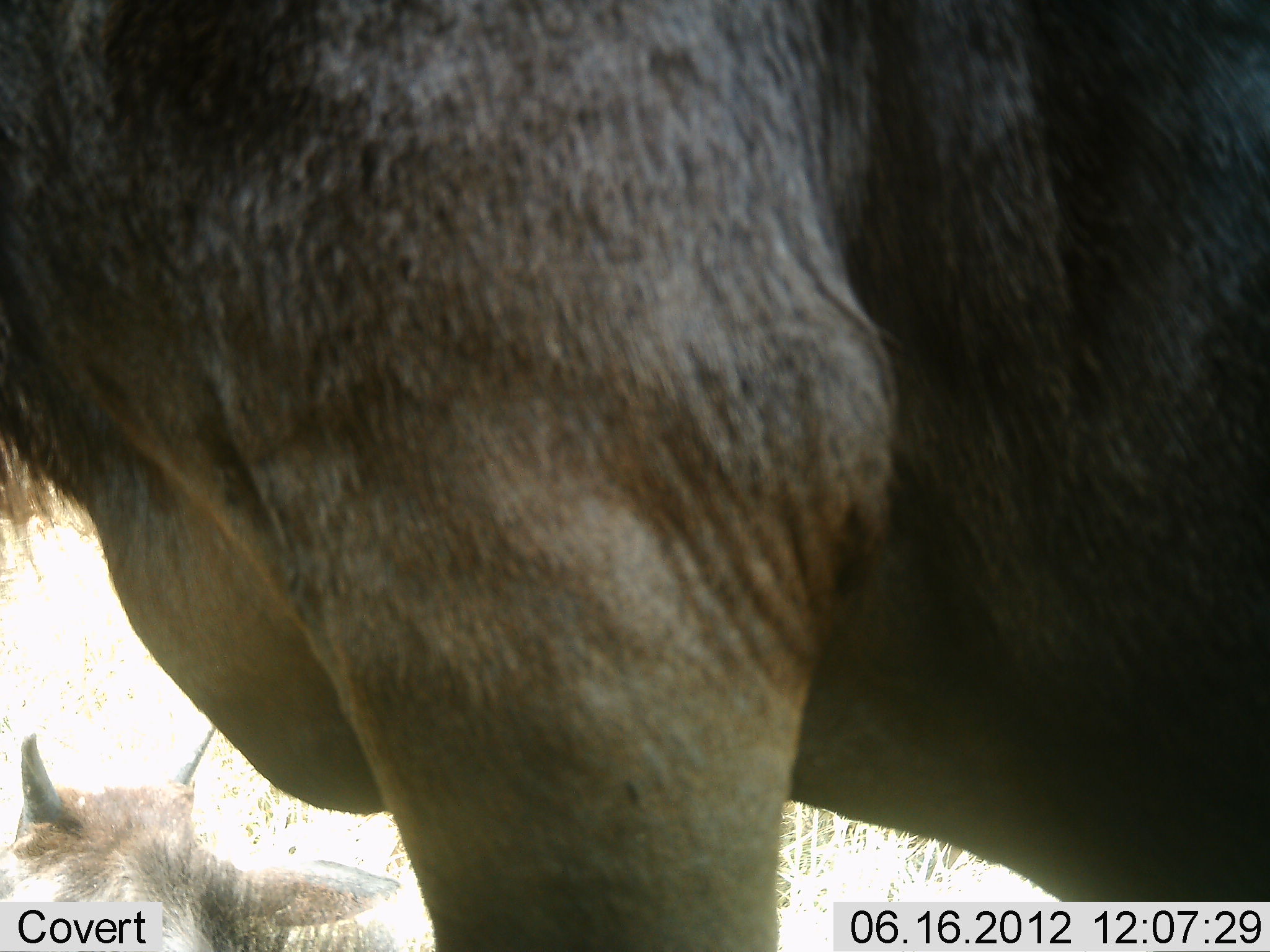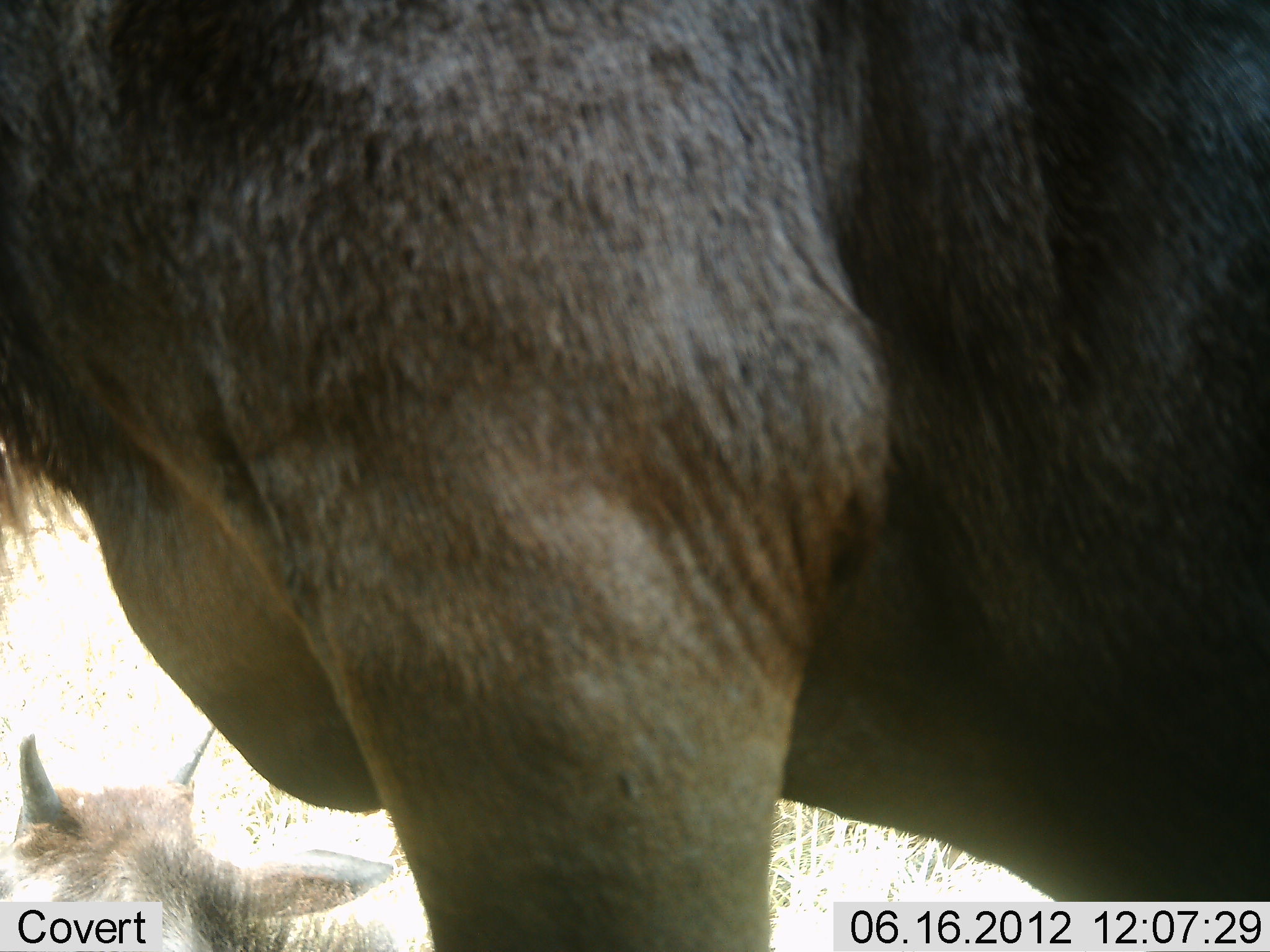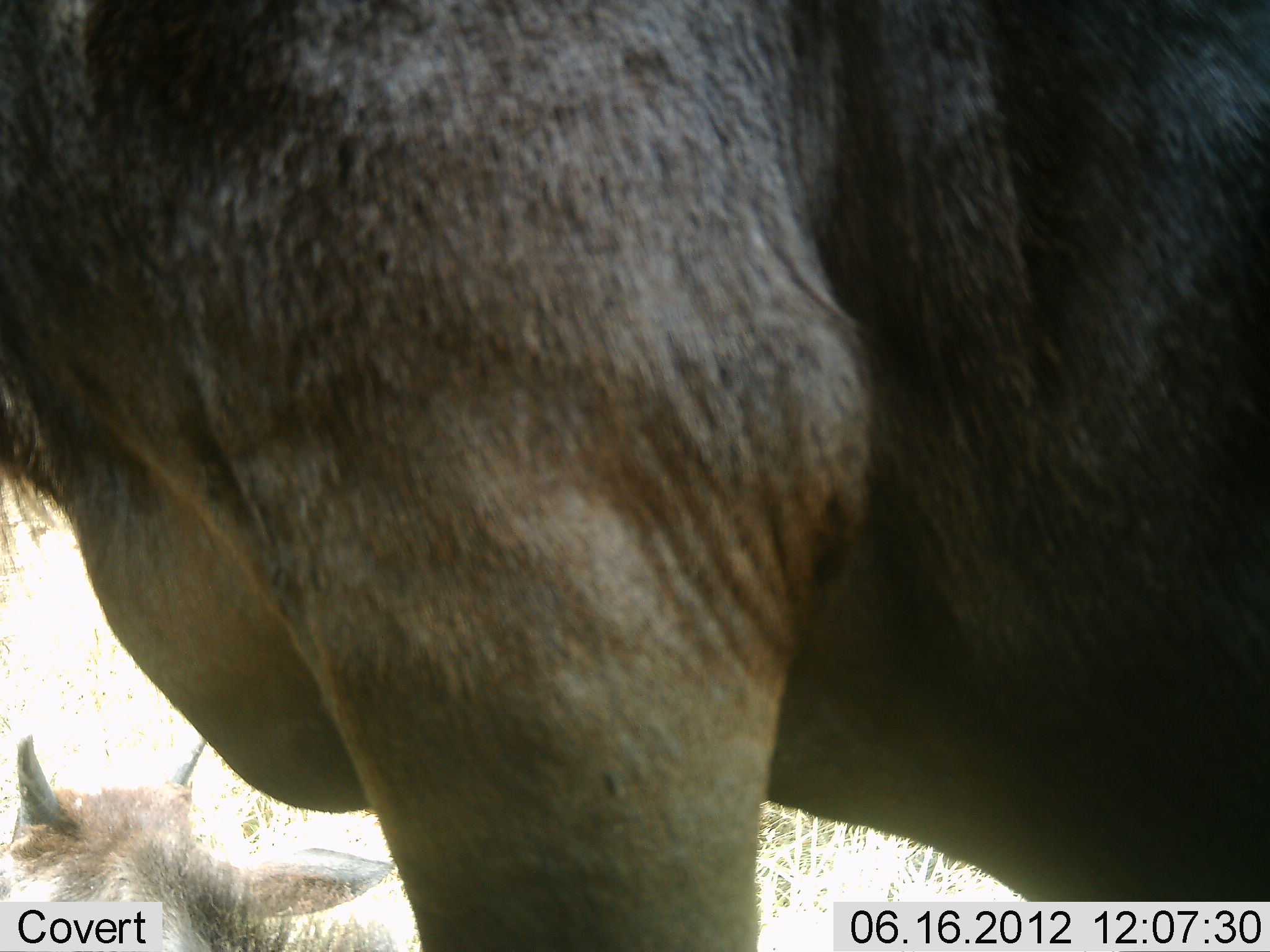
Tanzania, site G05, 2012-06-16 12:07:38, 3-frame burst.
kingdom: Animalia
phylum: Chordata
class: Mammalia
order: Artiodactyla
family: Bovidae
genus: Connochaetes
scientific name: Connochaetes taurinus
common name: blue wildebeest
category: wildebeest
Wildebeest (blue wildebeest) (Connochaetes taurinus), count 2. Behavior (volunteer vote fractions): standing 90%, resting 80%, moving 0%, interacting 0%. Young present (vote fraction): 50%. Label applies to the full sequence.